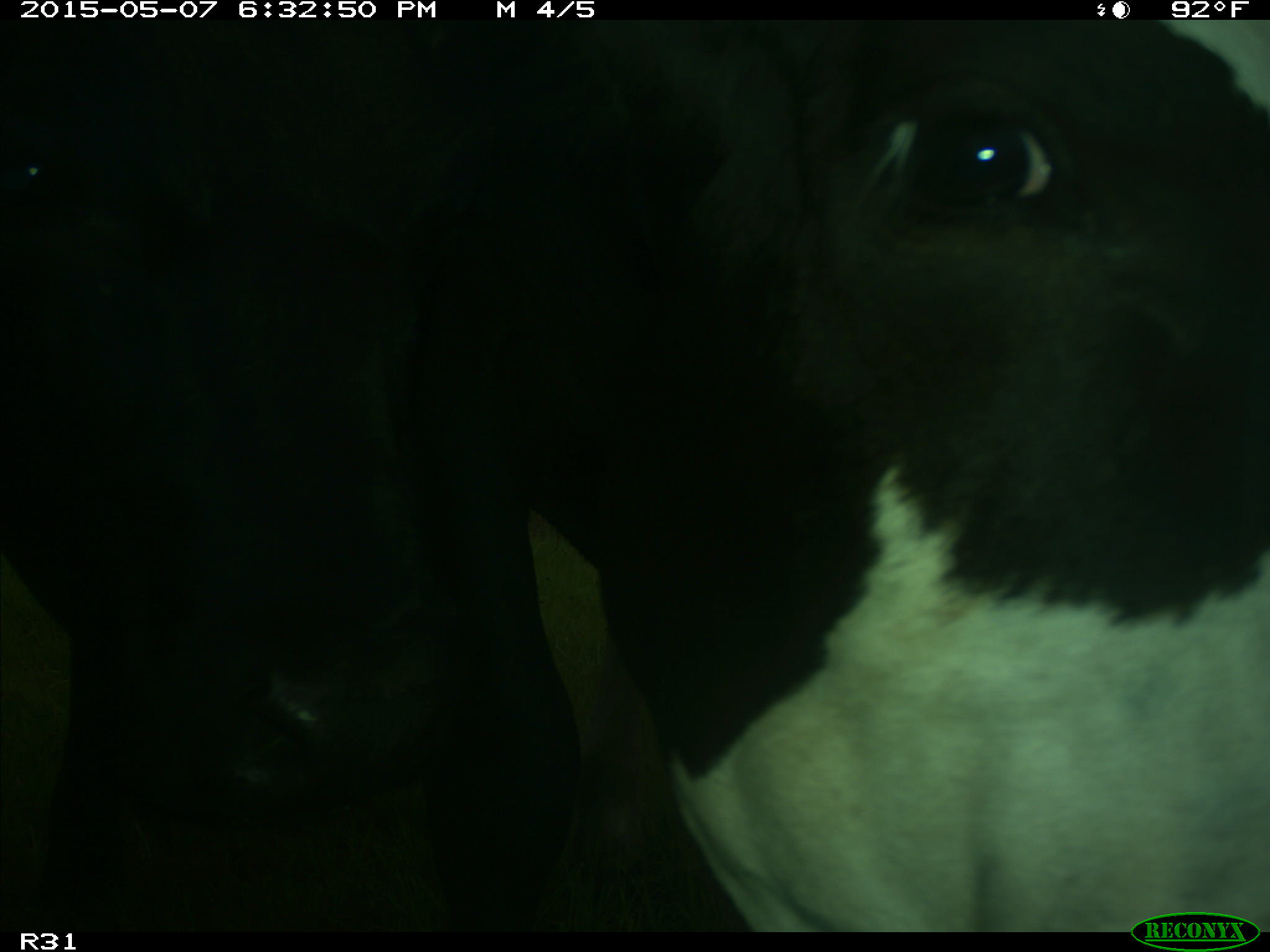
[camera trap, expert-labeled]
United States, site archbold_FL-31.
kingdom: Animalia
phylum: Chordata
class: Mammalia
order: Artiodactyla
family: Bovidae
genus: Bos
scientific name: Bos taurus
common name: domestic cow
Bos taurus (domestic cow).